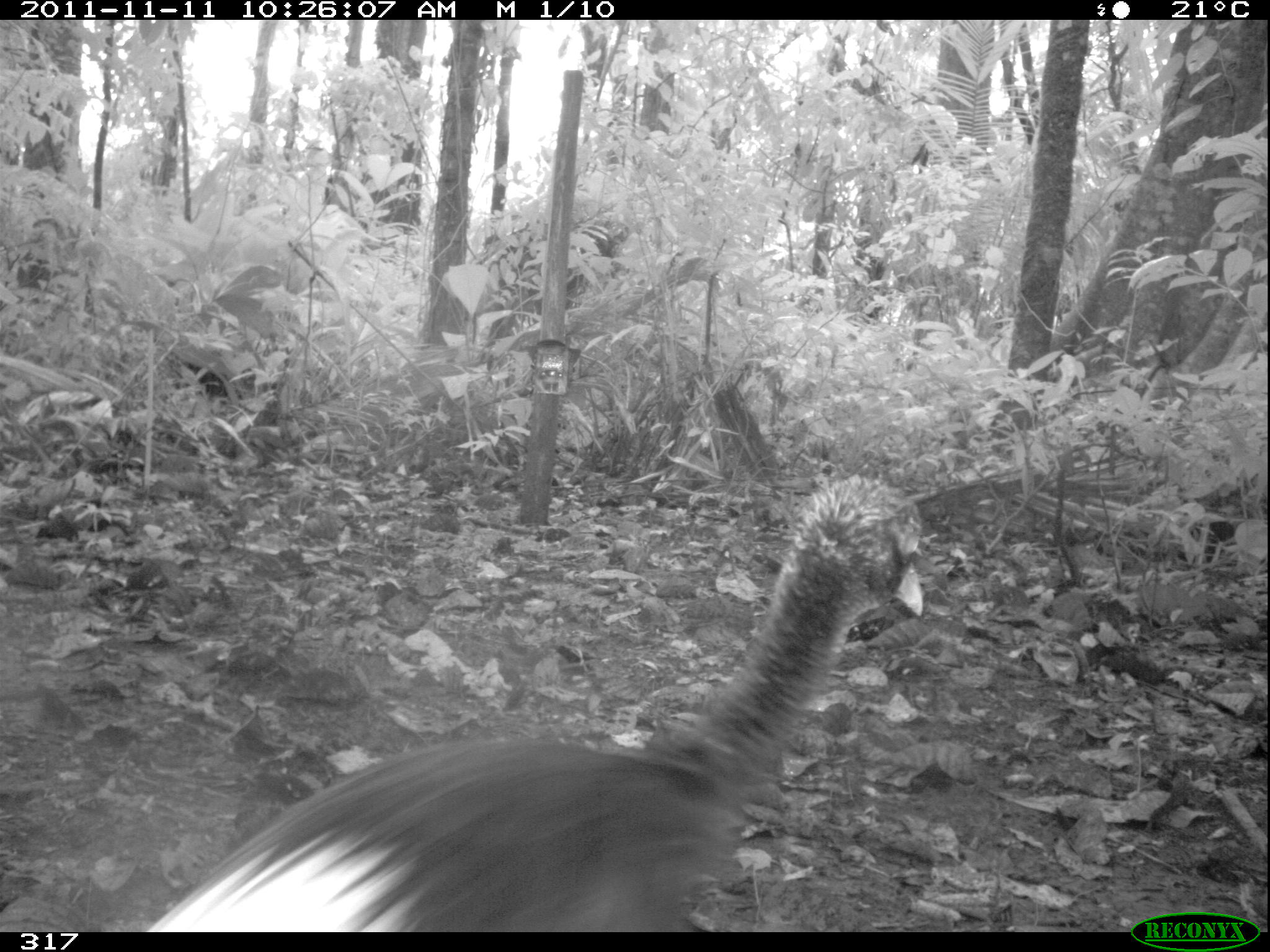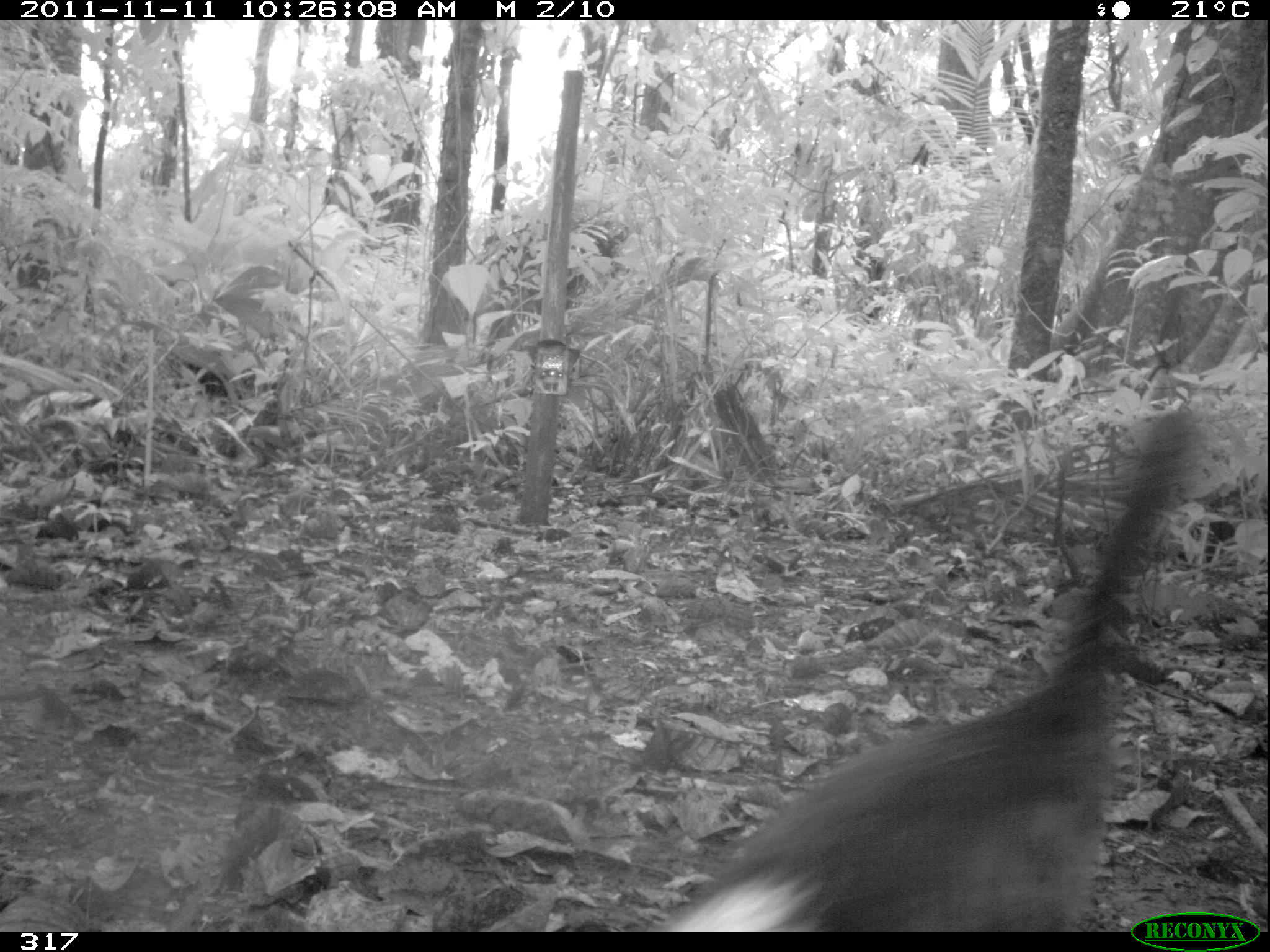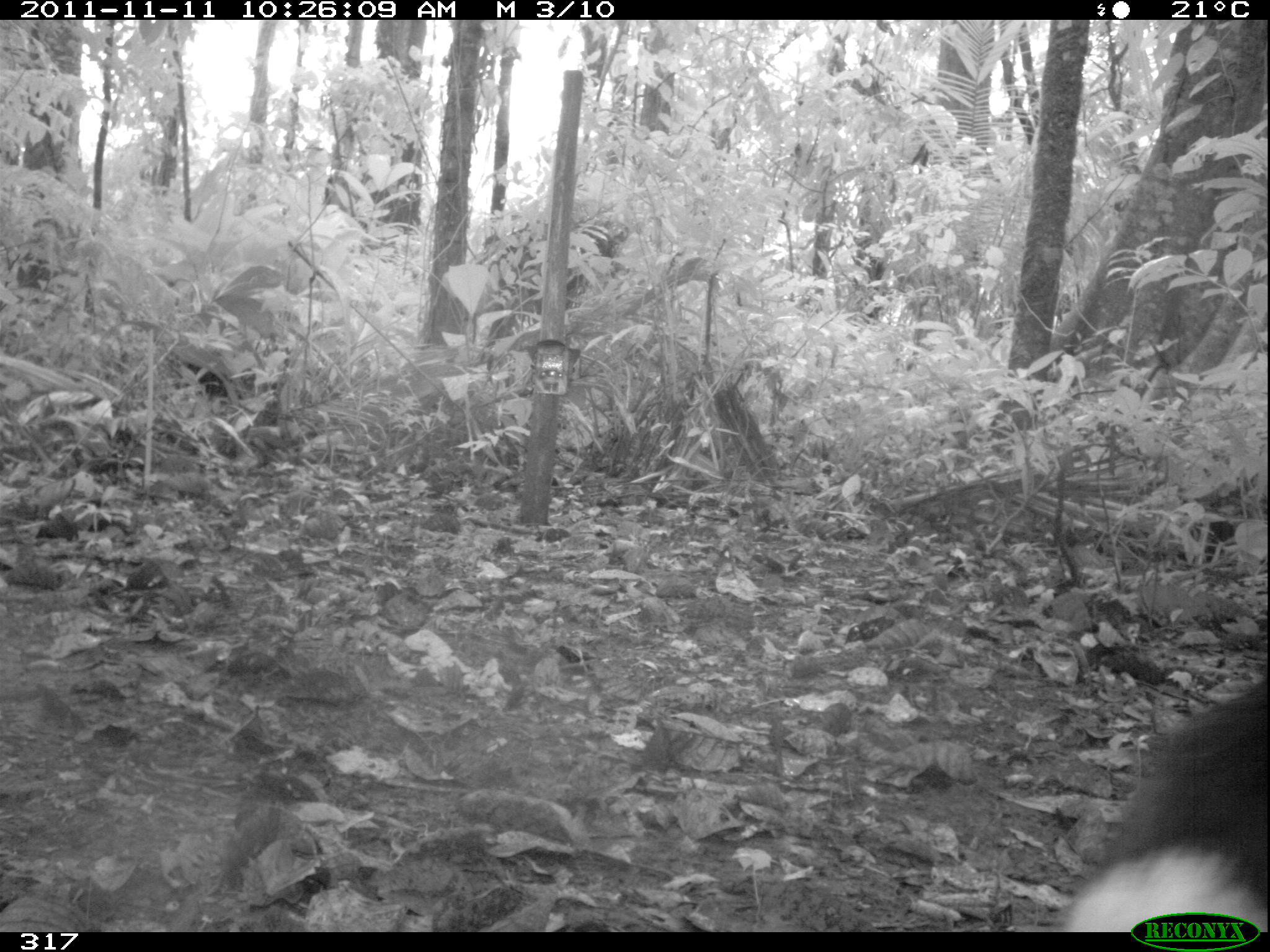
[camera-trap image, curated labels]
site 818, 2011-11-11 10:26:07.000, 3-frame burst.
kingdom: Animalia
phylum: Chordata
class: Aves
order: Gruiformes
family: Psophiidae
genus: Psophia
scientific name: Psophia leucoptera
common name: pale-winged trumpeter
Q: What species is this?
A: Psophia leucoptera (pale-winged trumpeter).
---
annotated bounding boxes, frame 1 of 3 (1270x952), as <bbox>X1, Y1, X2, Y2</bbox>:
psophia leucoptera: <bbox>142, 476, 919, 925</bbox>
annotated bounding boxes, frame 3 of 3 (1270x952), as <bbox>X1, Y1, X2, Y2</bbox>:
psophia leucoptera: <bbox>1061, 676, 1266, 927</bbox>